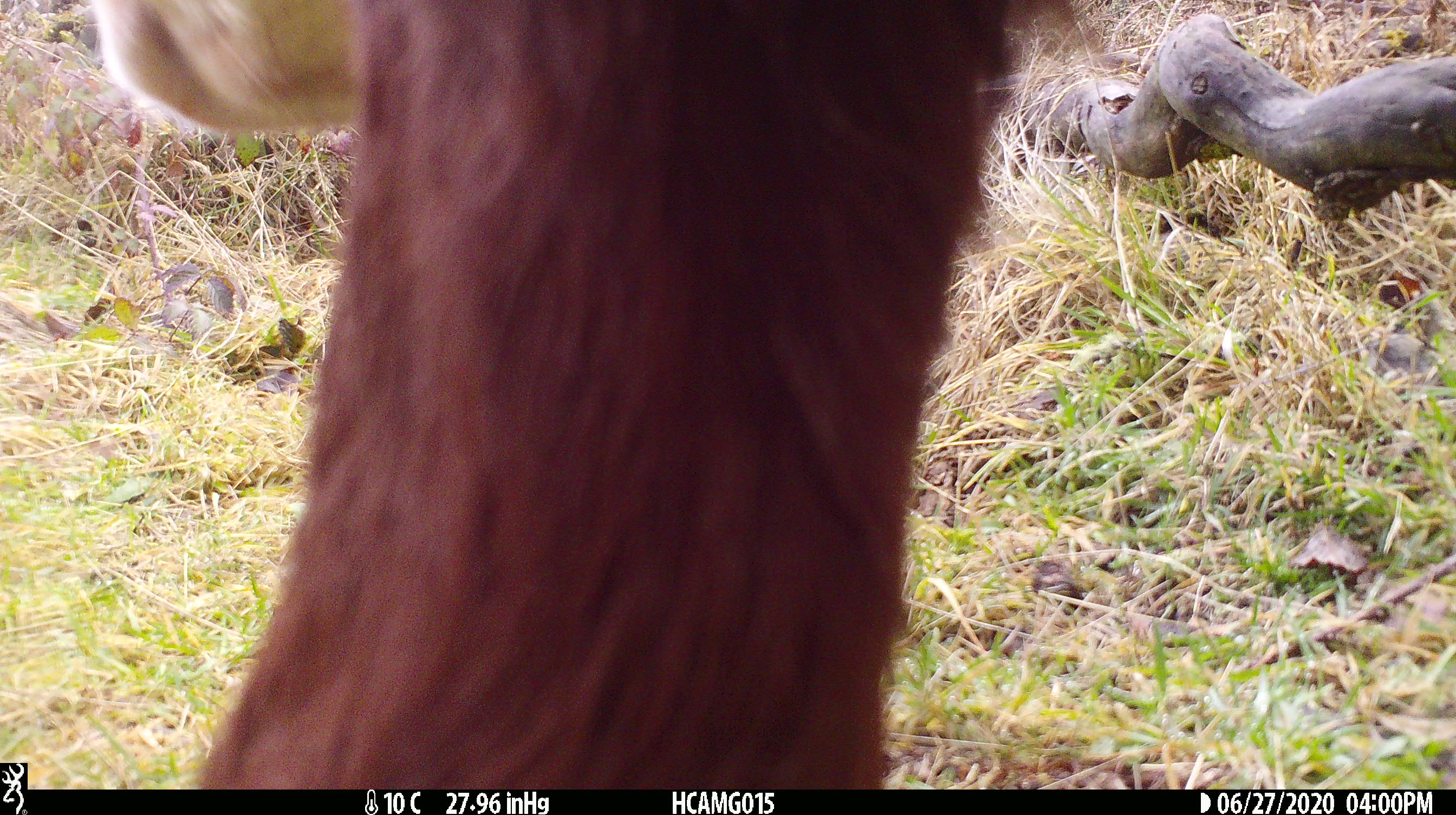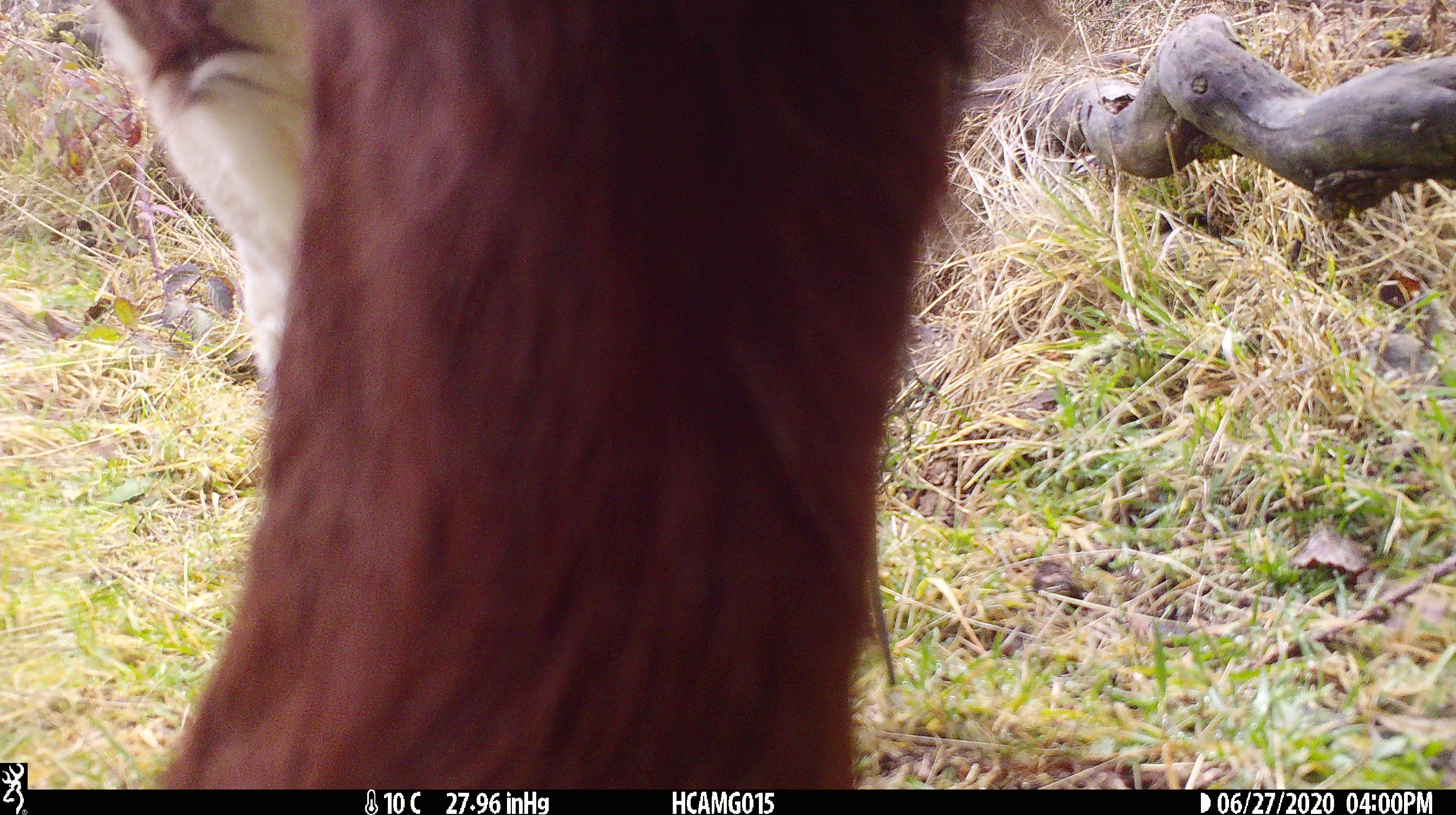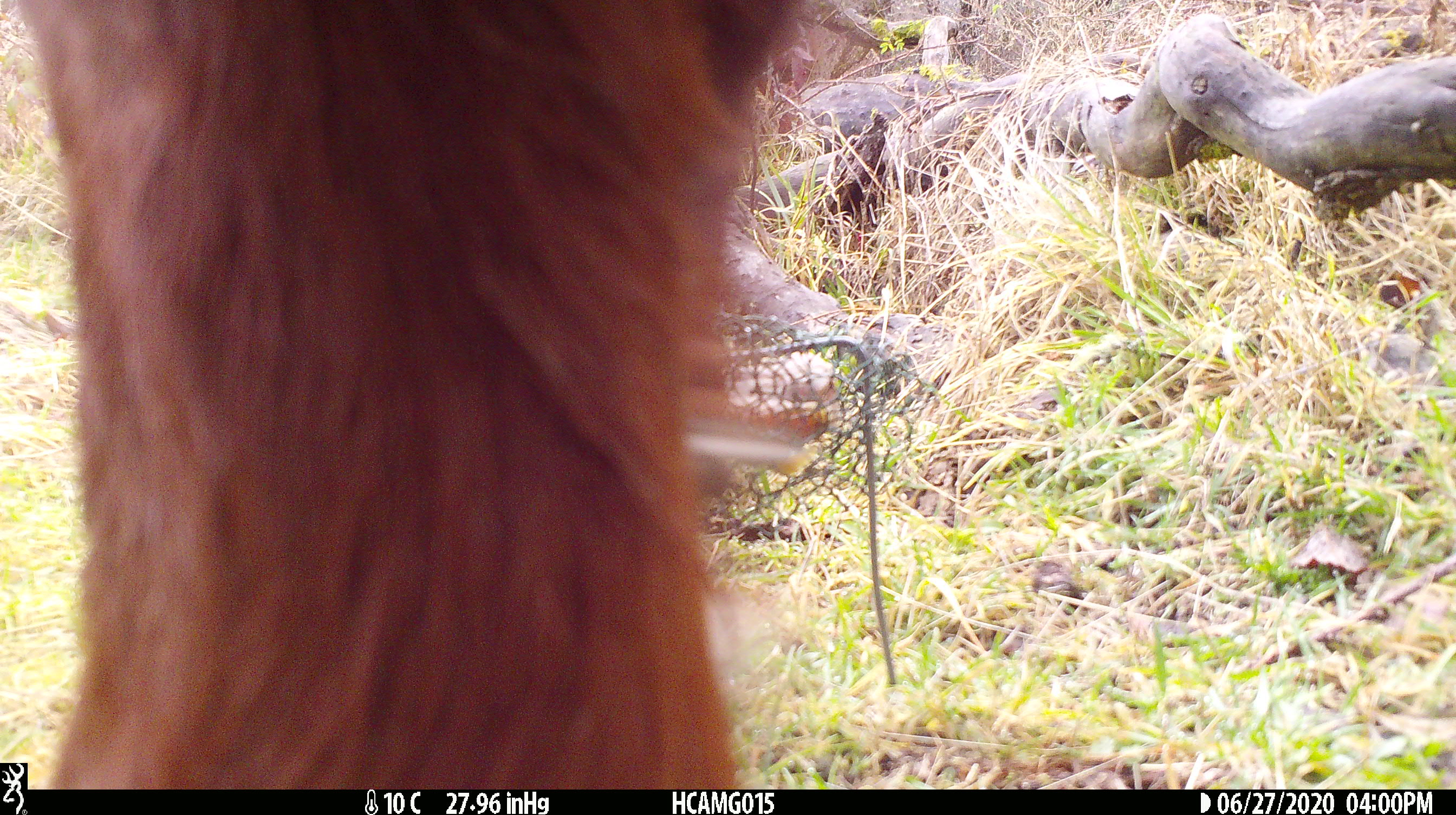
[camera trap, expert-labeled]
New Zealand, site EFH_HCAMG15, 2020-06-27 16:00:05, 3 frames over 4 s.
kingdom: Animalia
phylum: Chordata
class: Mammalia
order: Artiodactyla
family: Bovidae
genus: Bos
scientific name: Bos taurus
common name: domestic cow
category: cow